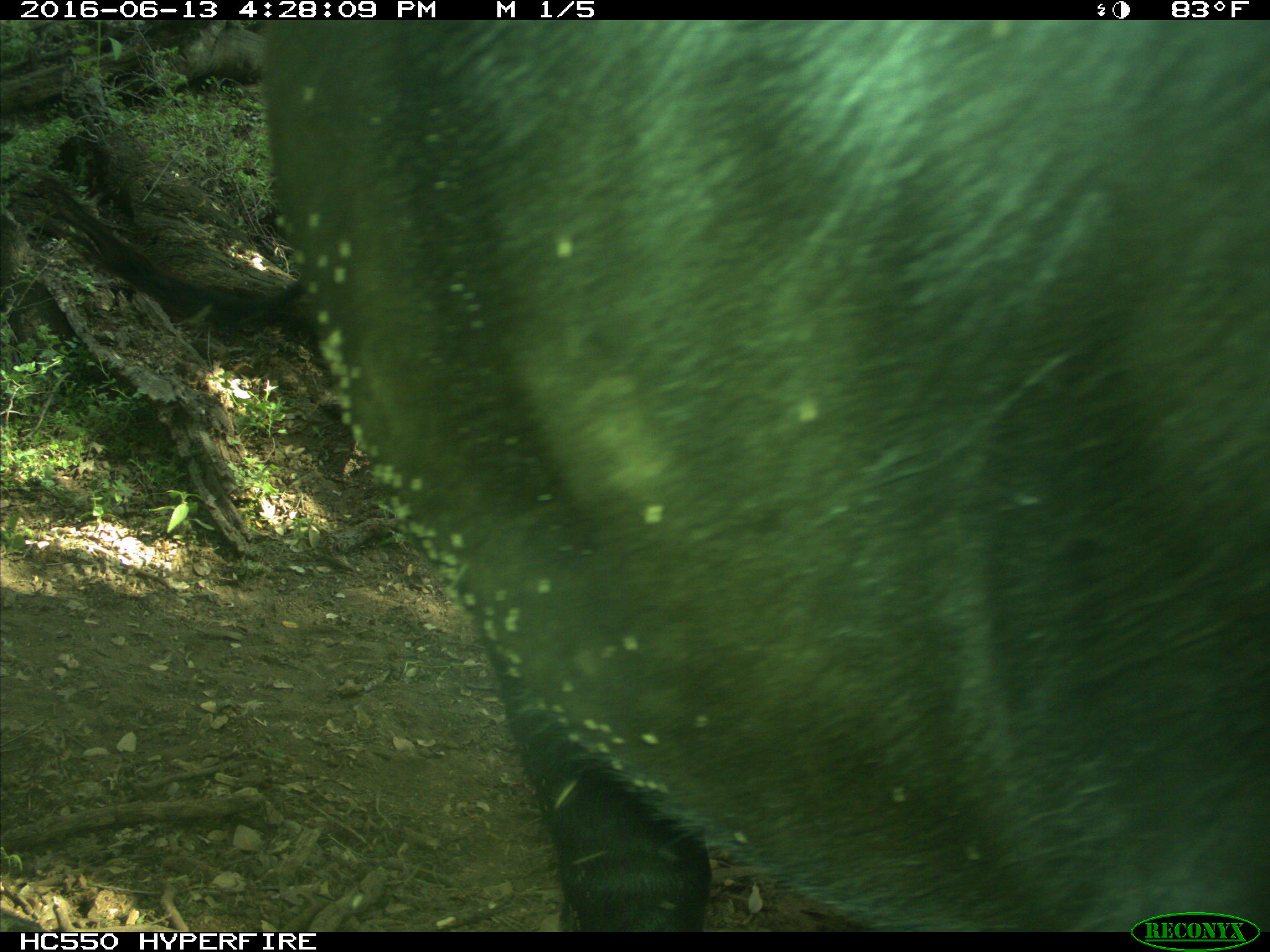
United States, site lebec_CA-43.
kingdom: Animalia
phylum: Chordata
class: Mammalia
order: Artiodactyla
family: Bovidae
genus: Bos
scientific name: Bos taurus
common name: domestic cow